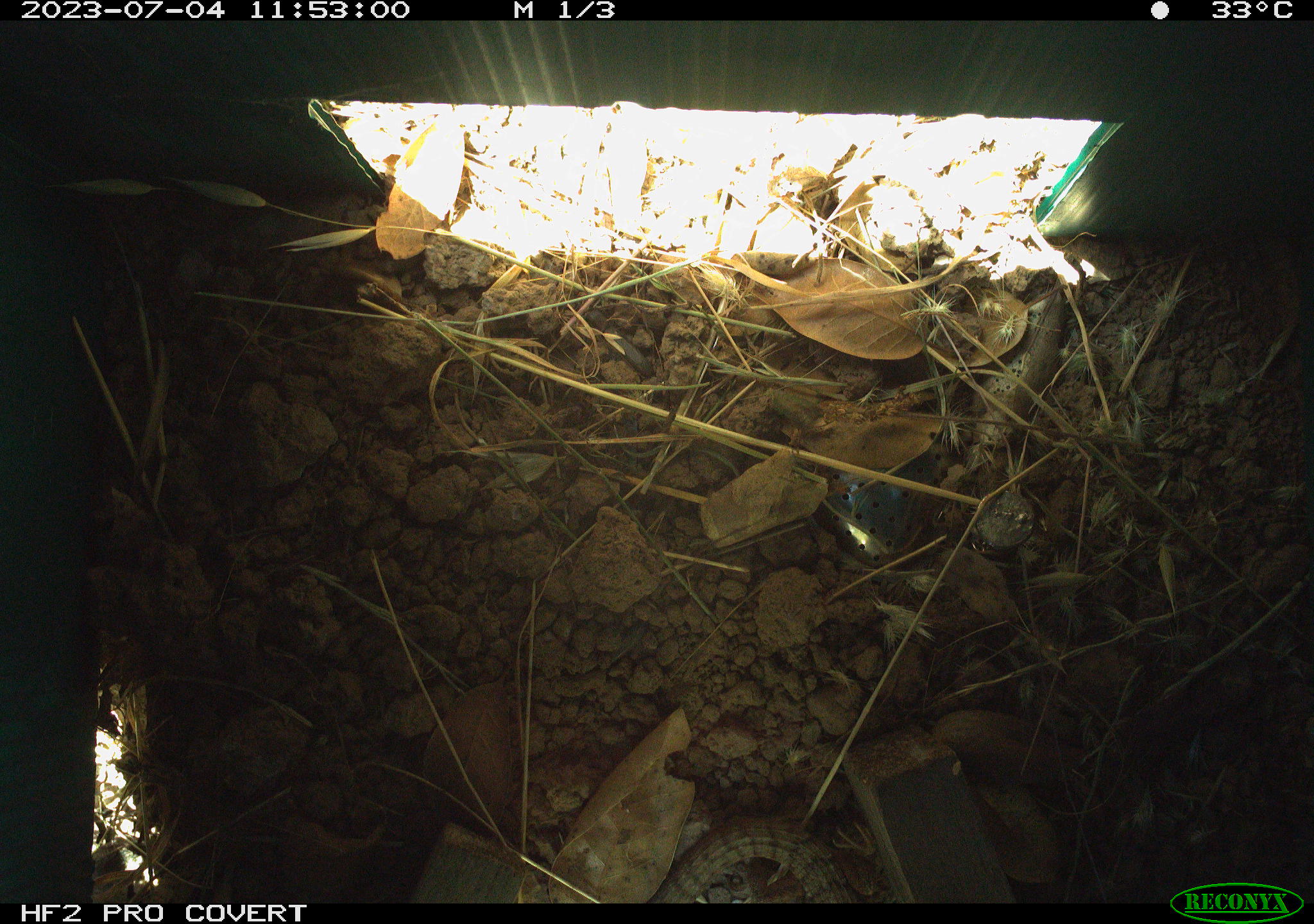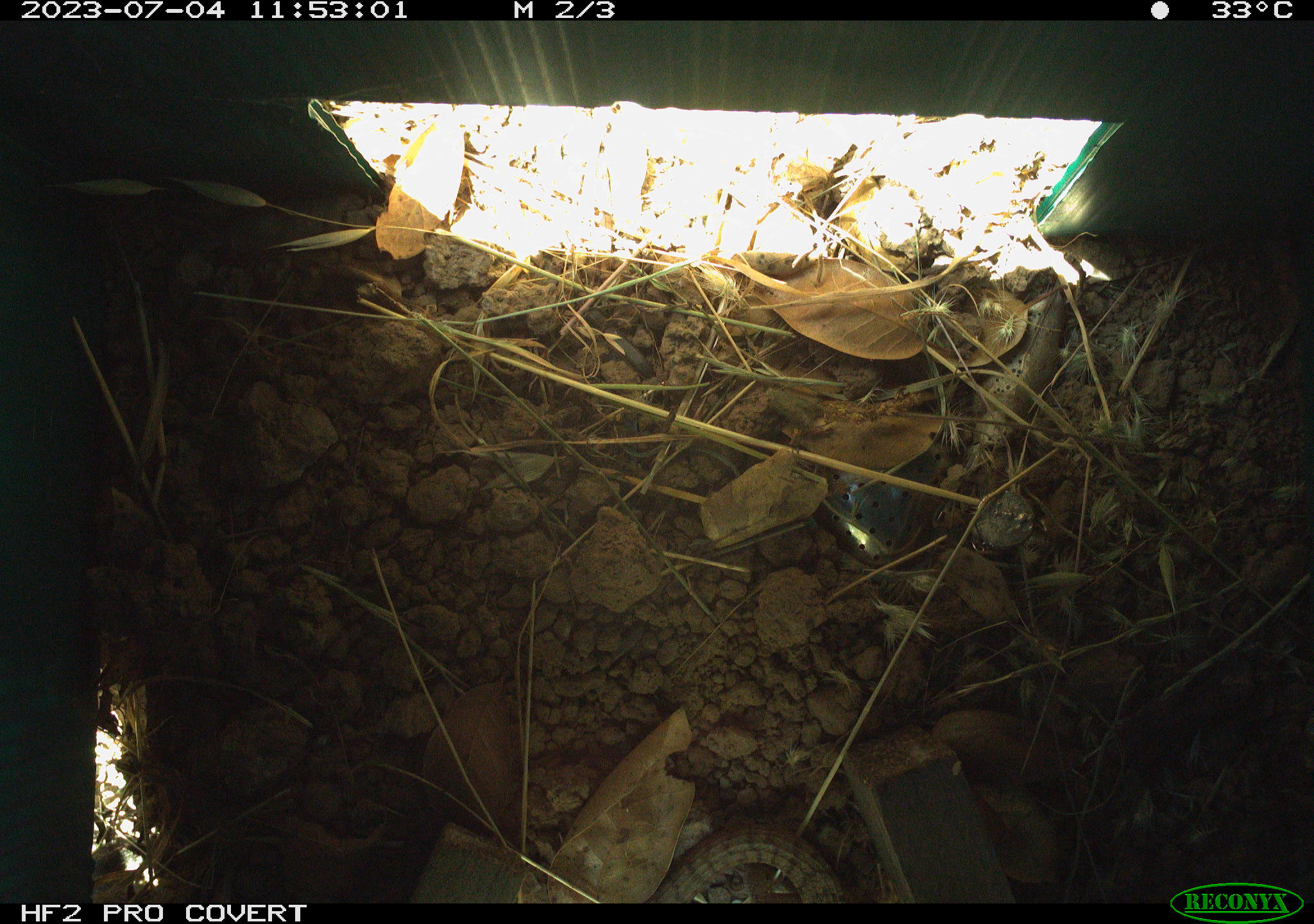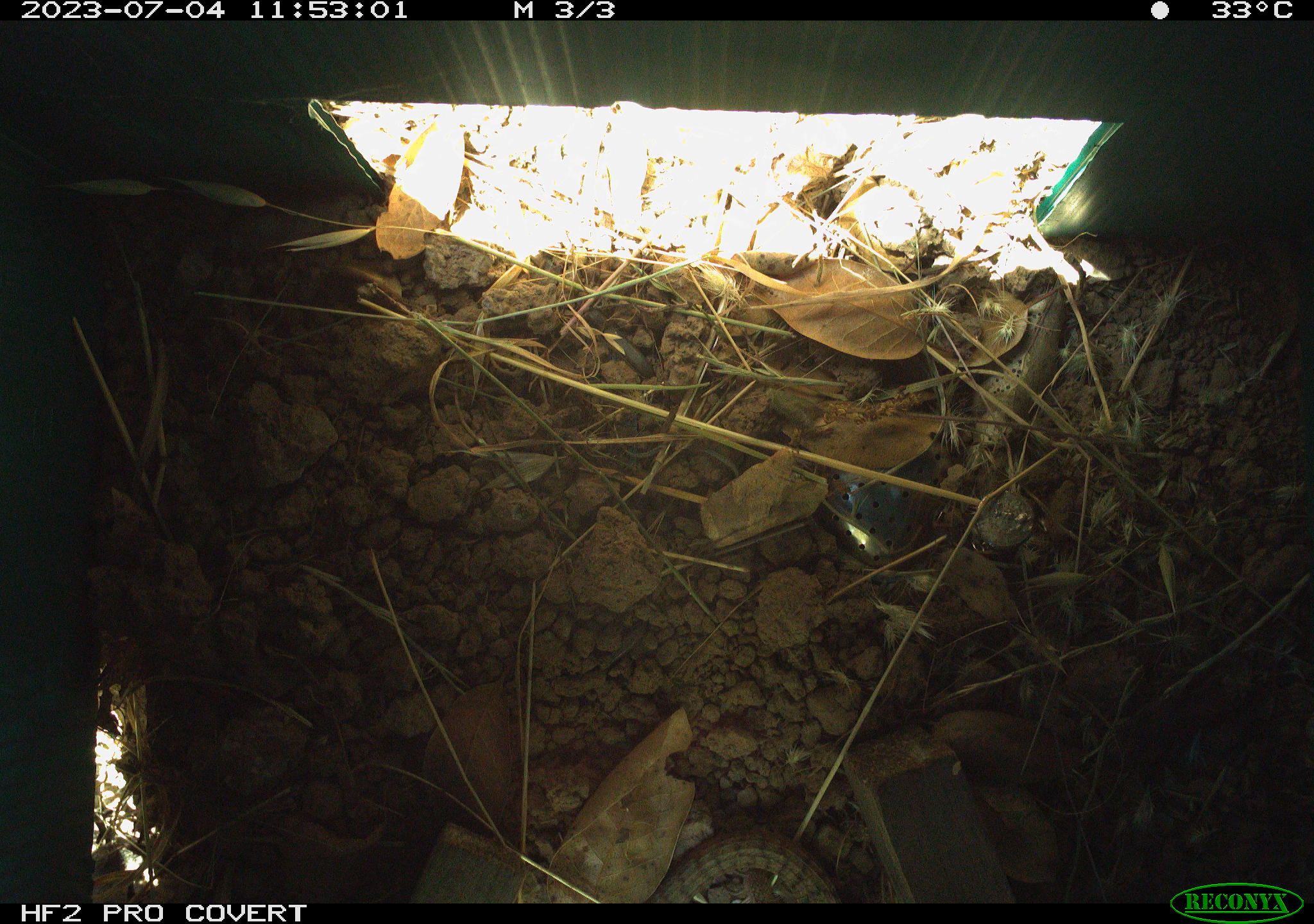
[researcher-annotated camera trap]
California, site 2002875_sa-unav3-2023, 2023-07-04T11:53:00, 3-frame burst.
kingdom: Animalia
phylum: Chordata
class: Reptilia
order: Squamata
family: Anguidae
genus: Elgaria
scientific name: Elgaria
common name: alligator lizards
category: elgaria species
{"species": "elgaria species (alligator lizards) (Elgaria)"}